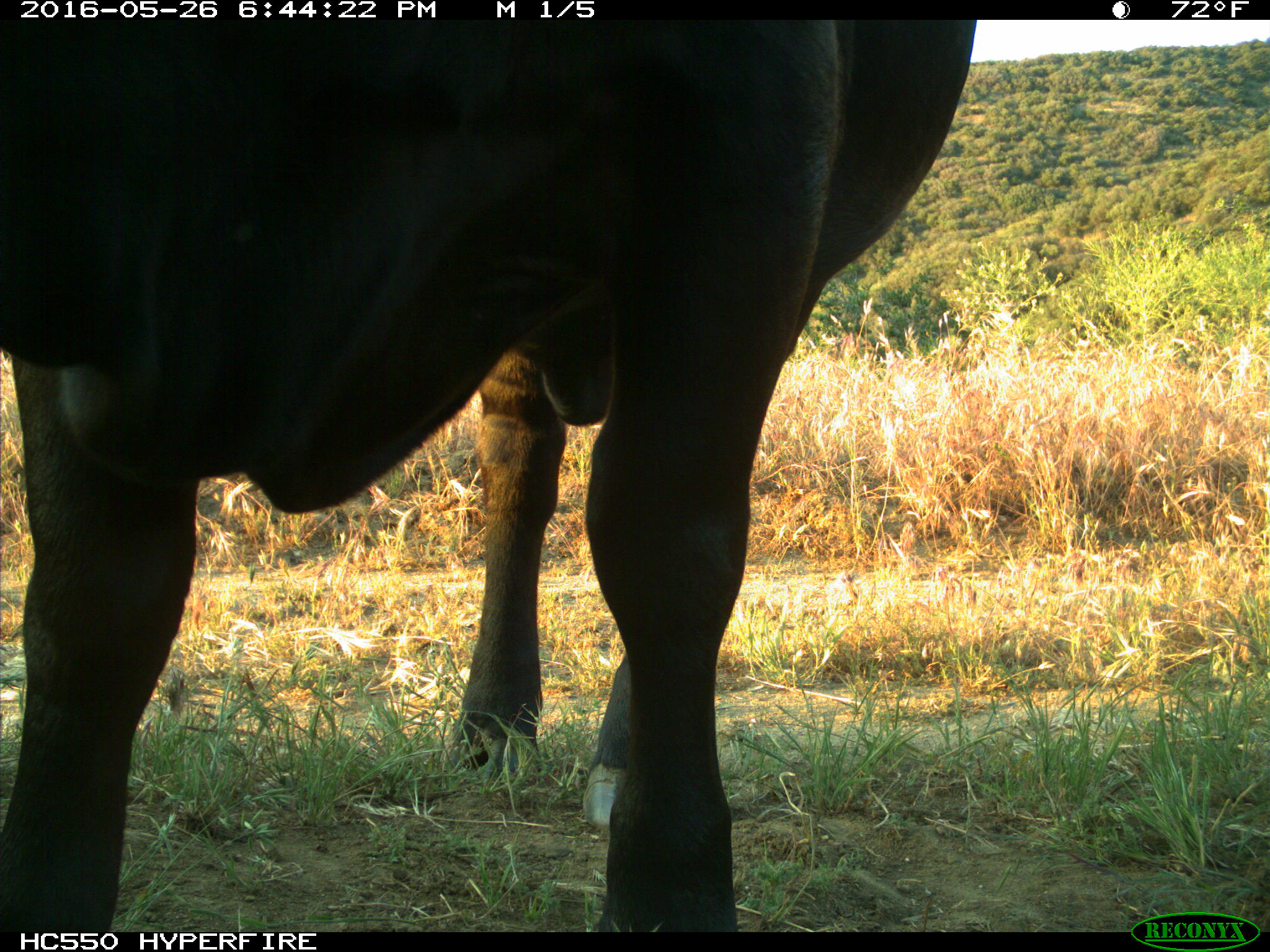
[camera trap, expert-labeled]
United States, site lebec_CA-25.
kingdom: Animalia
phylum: Chordata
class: Mammalia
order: Artiodactyla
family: Bovidae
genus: Bos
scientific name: Bos taurus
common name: domestic cow